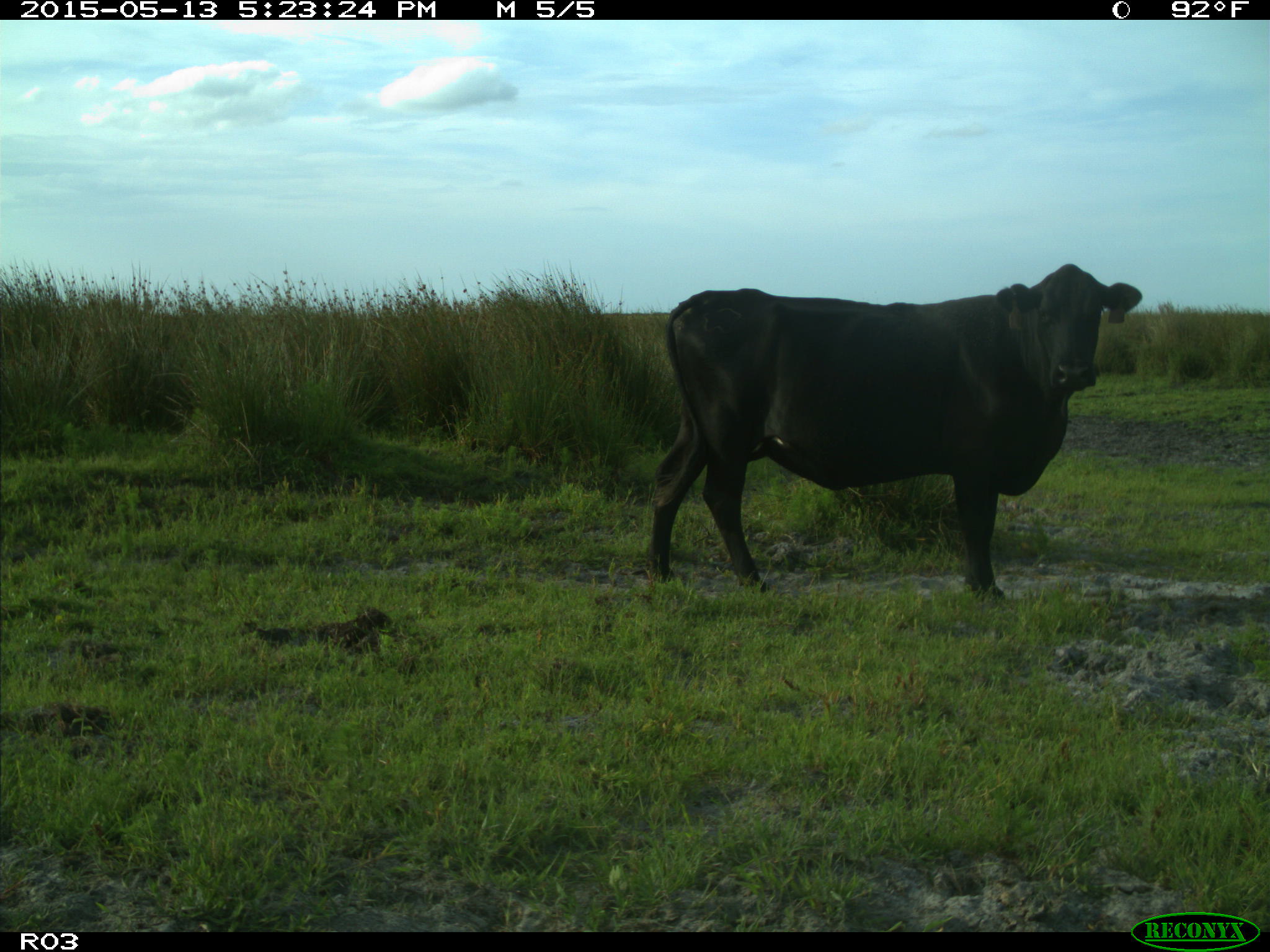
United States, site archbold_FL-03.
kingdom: Animalia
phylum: Chordata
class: Mammalia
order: Artiodactyla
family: Bovidae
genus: Bos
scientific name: Bos taurus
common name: domestic cow